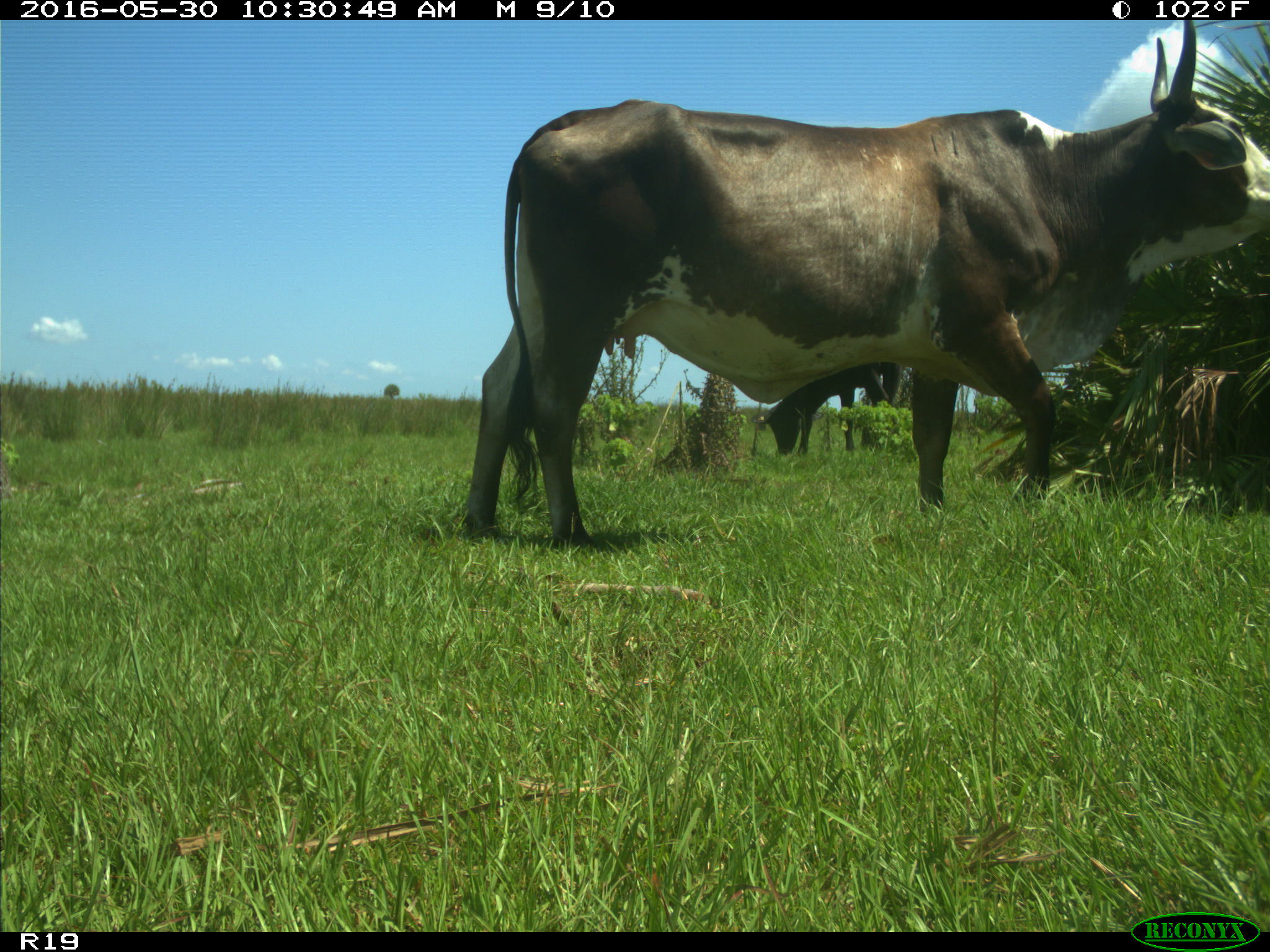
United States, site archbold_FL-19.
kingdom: Animalia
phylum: Chordata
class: Mammalia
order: Artiodactyla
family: Bovidae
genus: Bos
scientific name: Bos taurus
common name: domestic cow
Bos taurus (domestic cow).